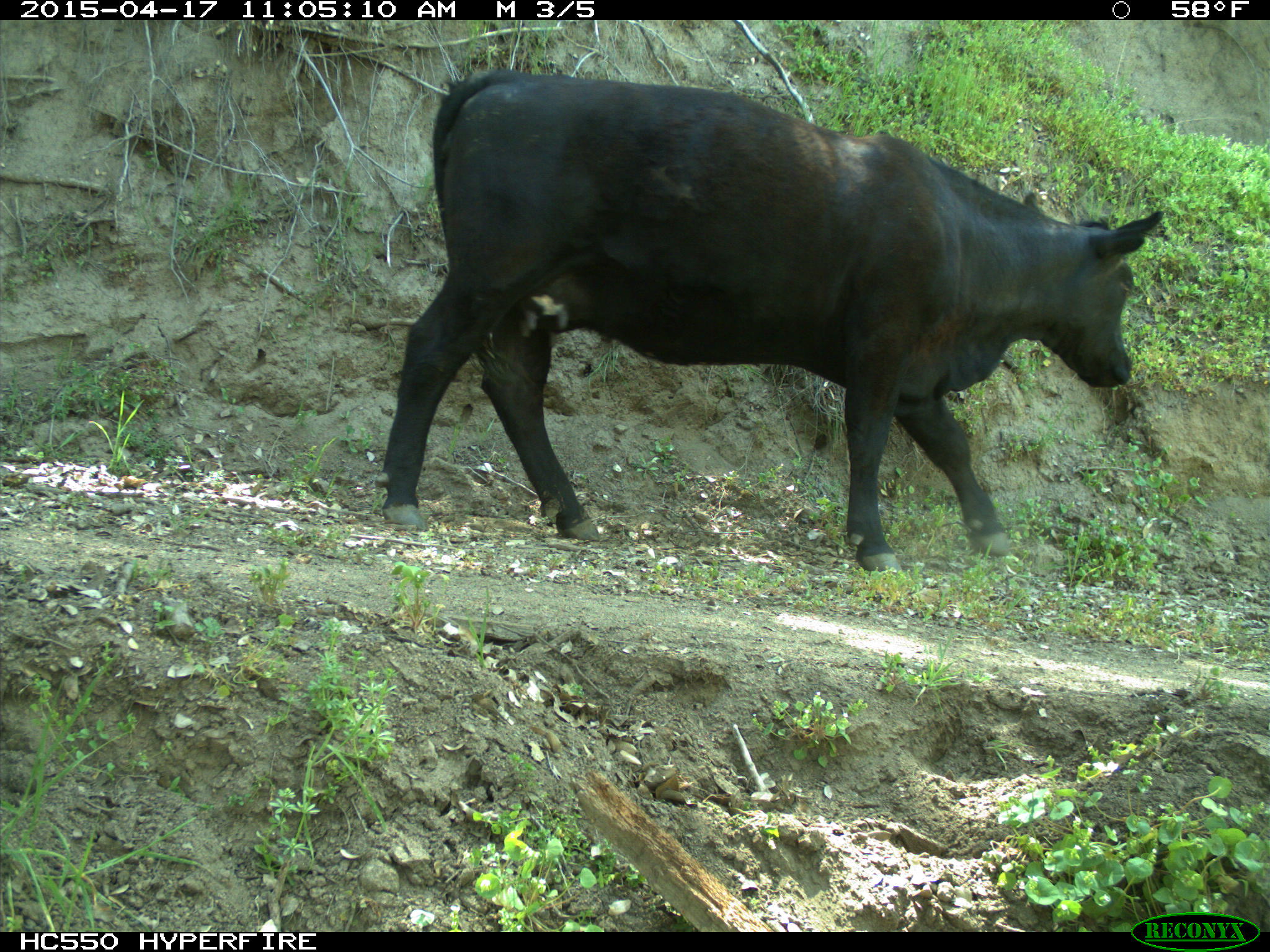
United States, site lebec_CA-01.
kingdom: Animalia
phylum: Chordata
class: Mammalia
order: Artiodactyla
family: Bovidae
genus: Bos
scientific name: Bos taurus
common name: domestic cow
Bos taurus (domestic cow).